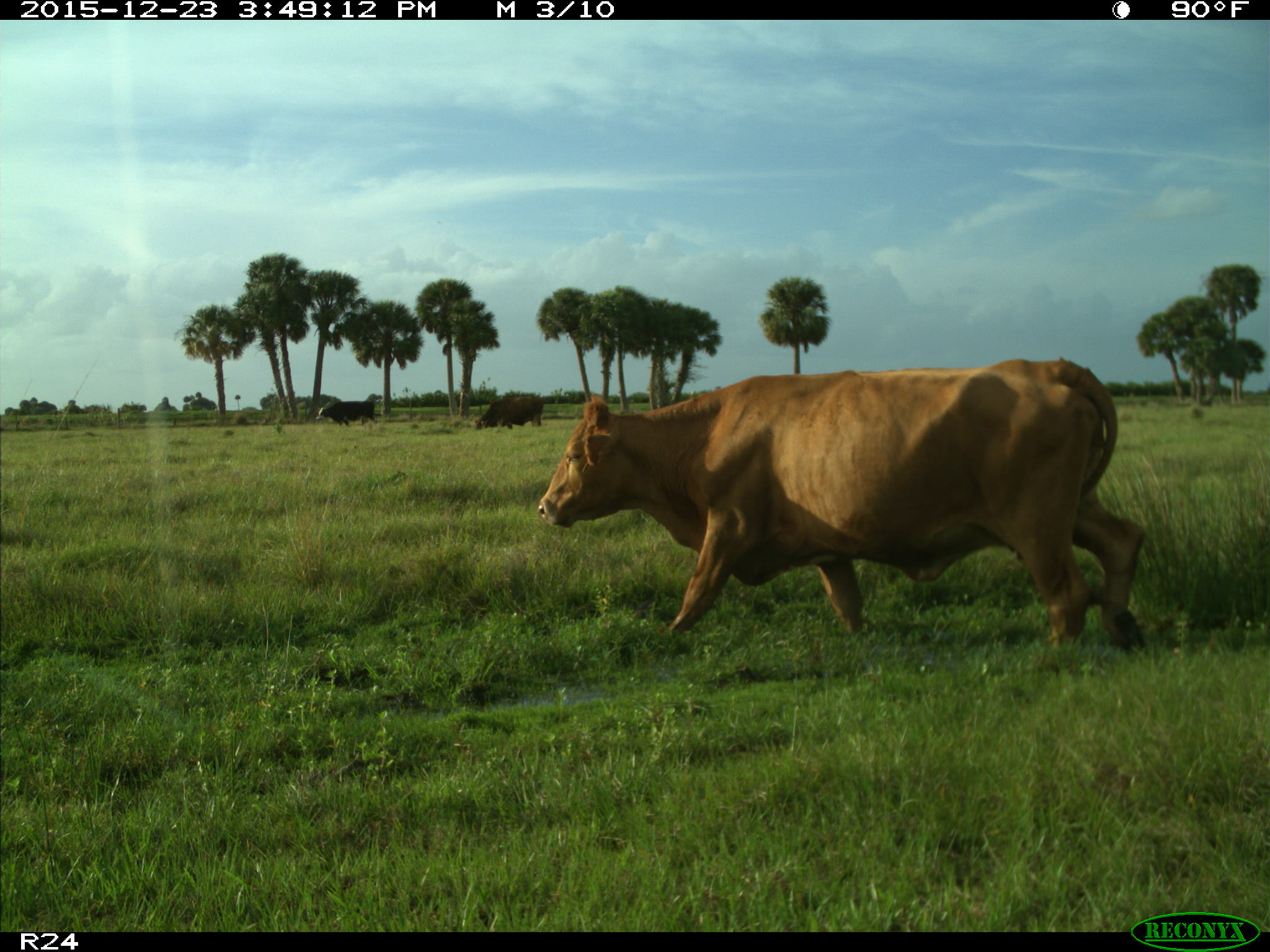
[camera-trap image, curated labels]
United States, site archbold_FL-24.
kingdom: Animalia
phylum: Chordata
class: Mammalia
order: Artiodactyla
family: Bovidae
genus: Bos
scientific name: Bos taurus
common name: domestic cow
Bos taurus (domestic cow).